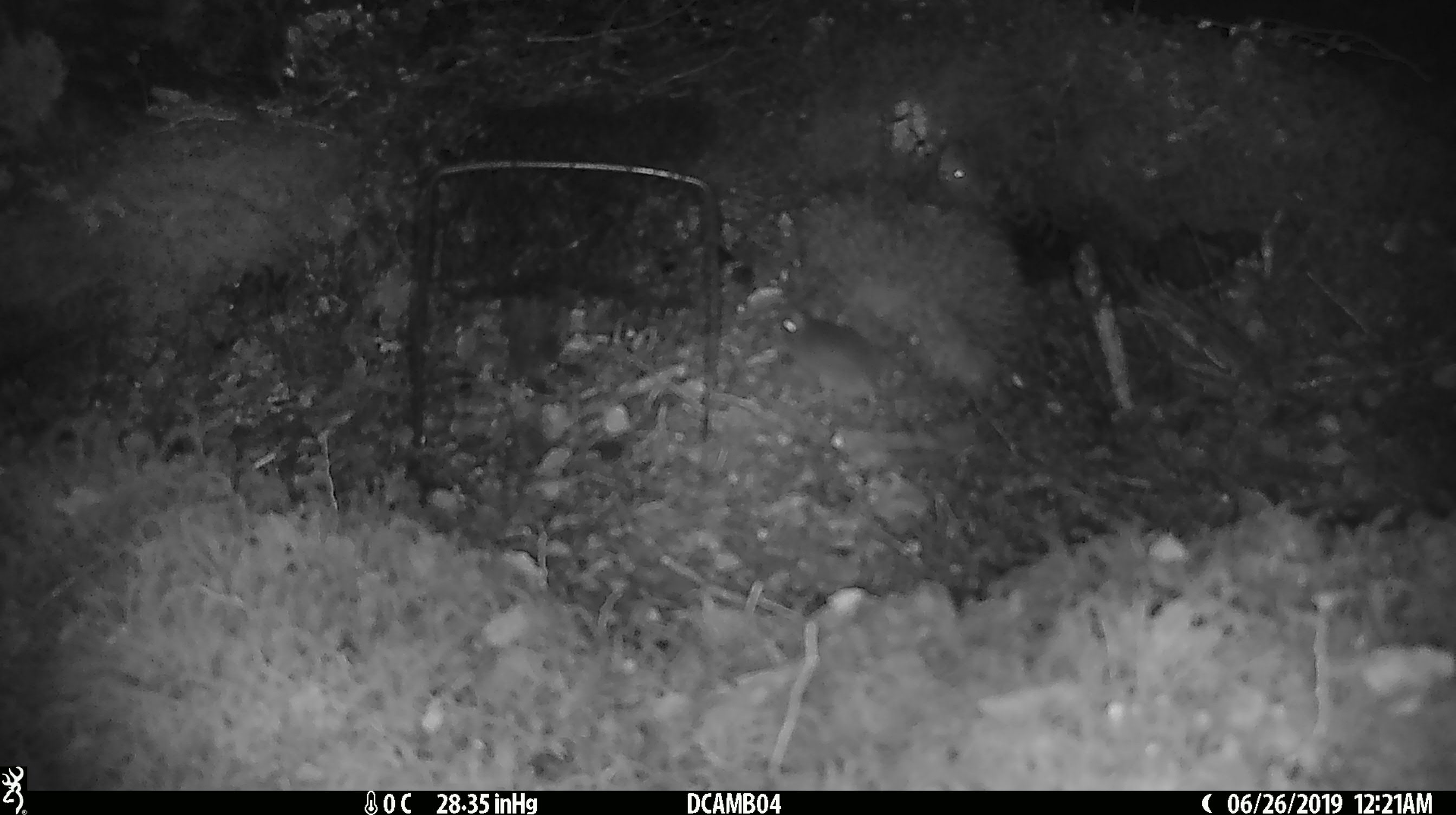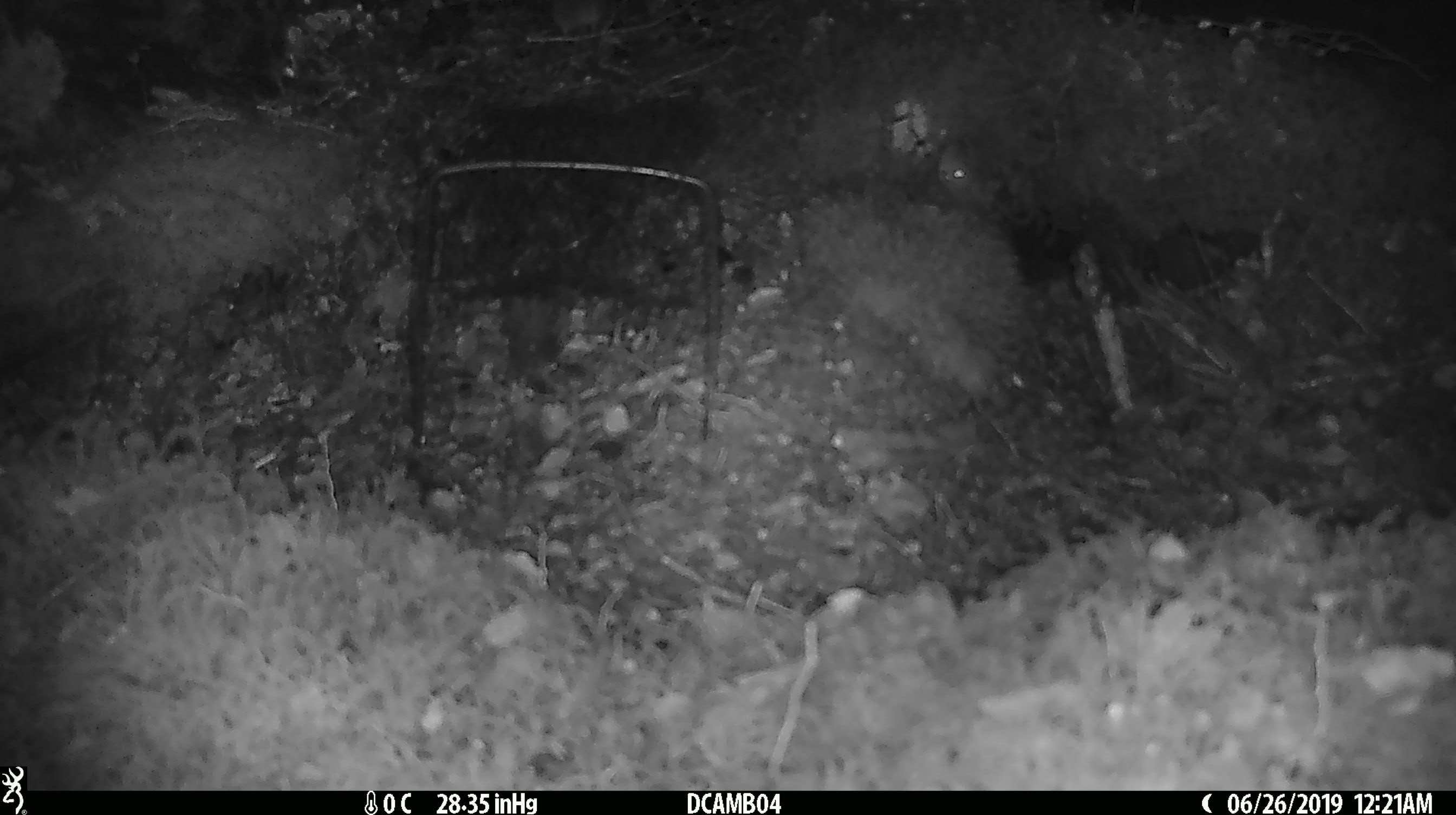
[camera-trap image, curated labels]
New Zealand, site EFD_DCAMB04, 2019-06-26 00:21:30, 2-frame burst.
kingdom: Animalia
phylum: Chordata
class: Mammalia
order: Rodentia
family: Muridae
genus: Mus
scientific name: Mus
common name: mouse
Mouse (Mus).